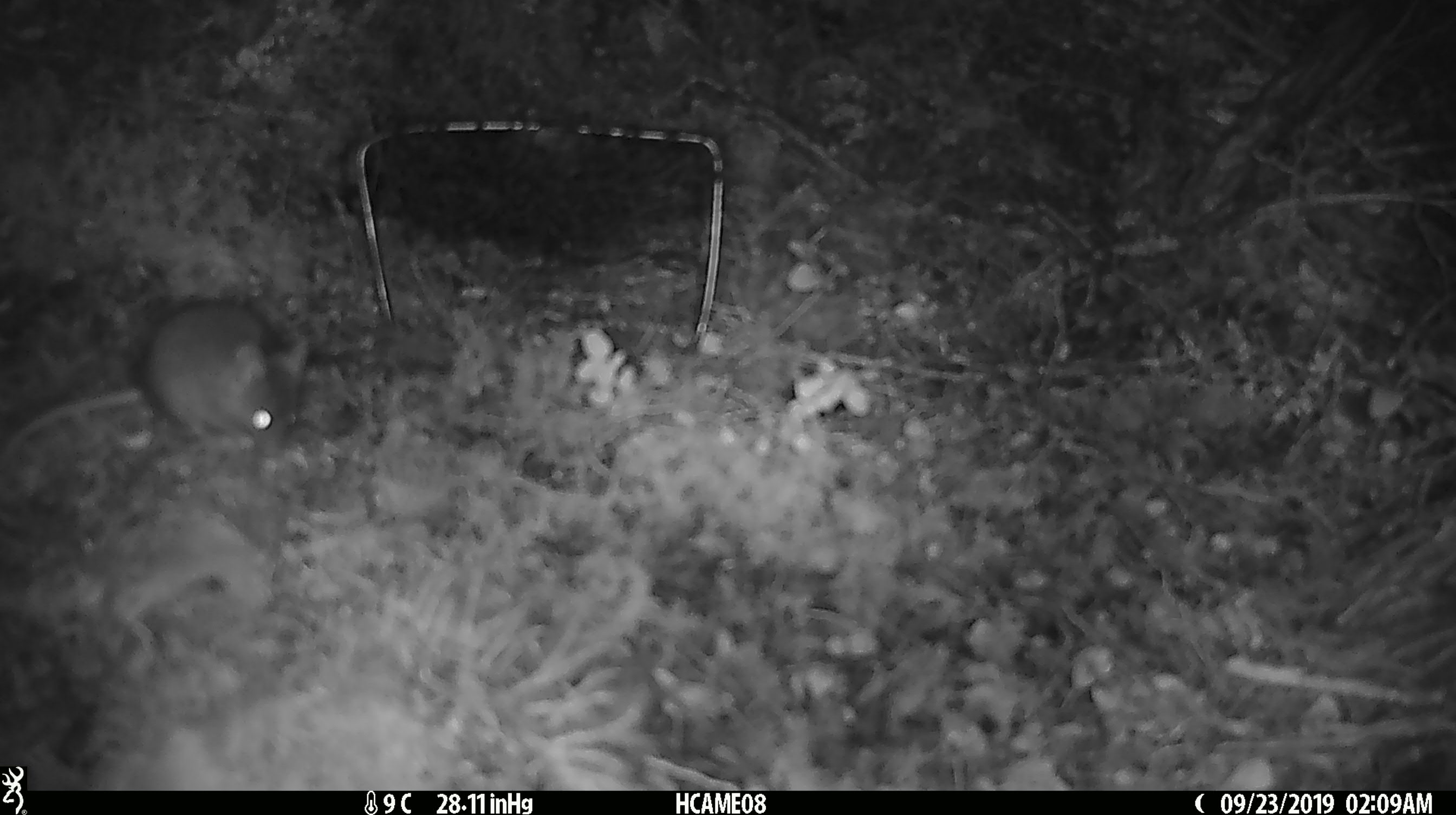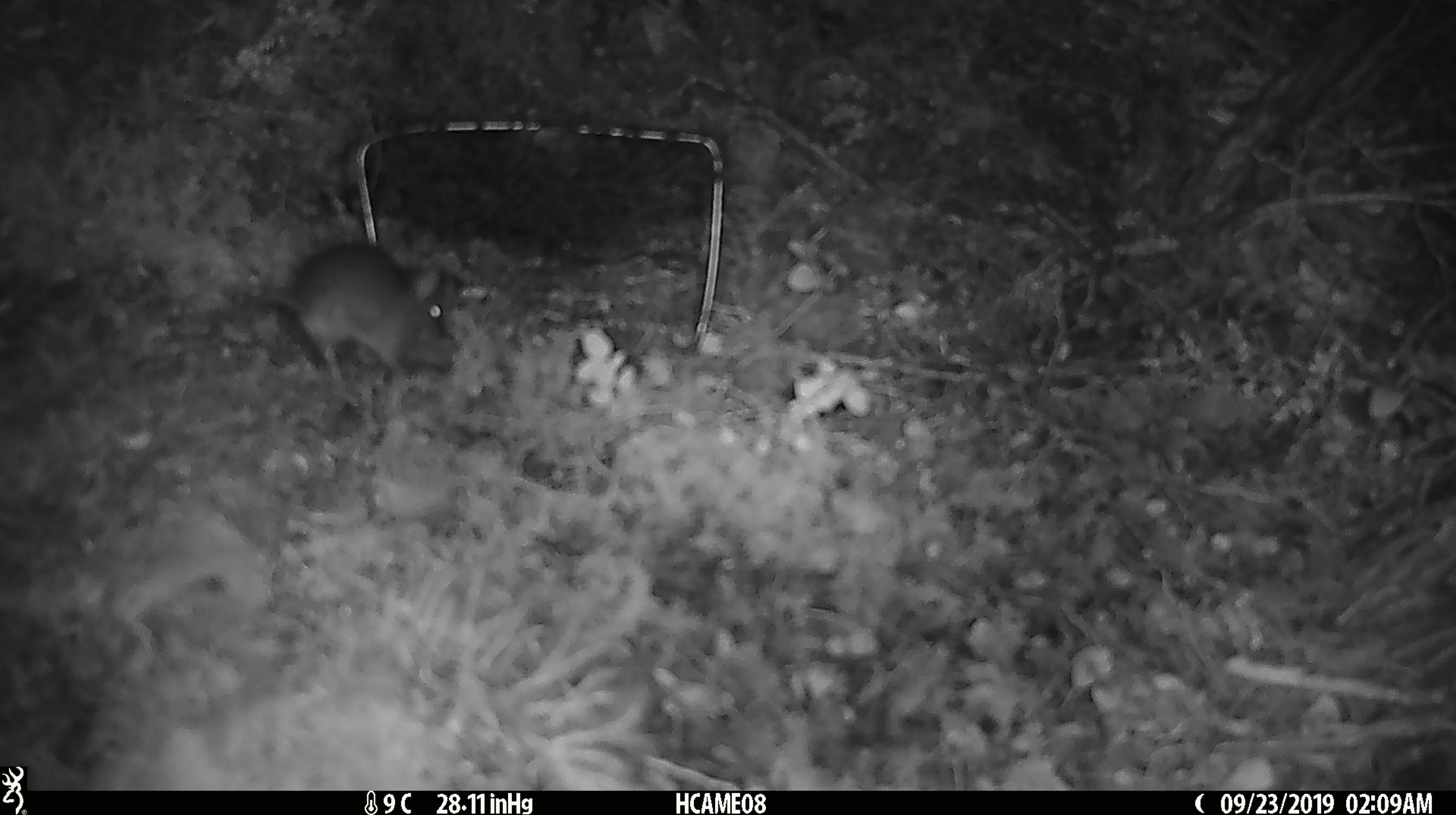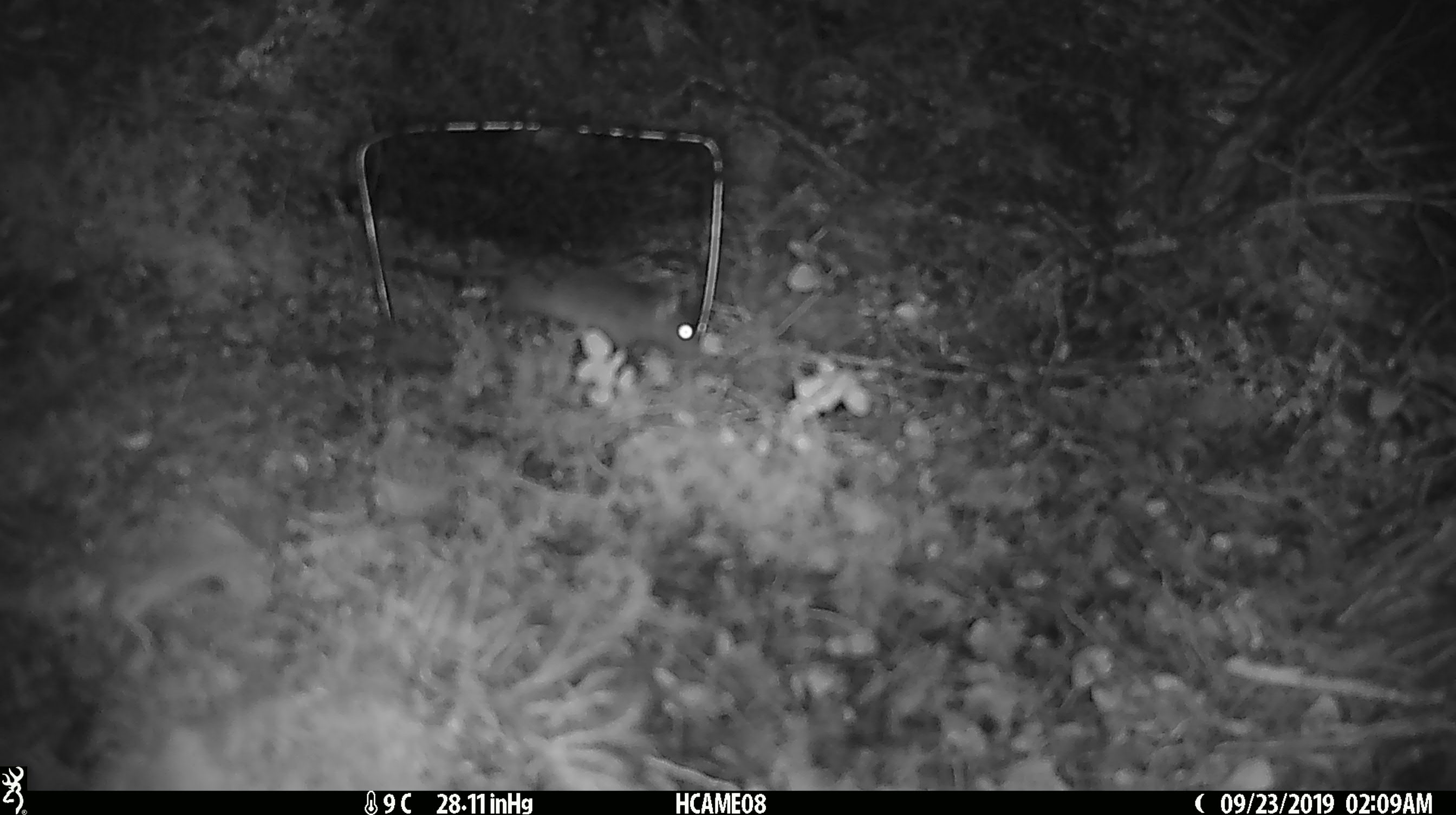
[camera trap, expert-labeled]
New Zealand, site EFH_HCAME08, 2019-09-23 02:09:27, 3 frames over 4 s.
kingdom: Animalia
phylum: Chordata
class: Mammalia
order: Rodentia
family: Muridae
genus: Mus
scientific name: Mus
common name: mouse